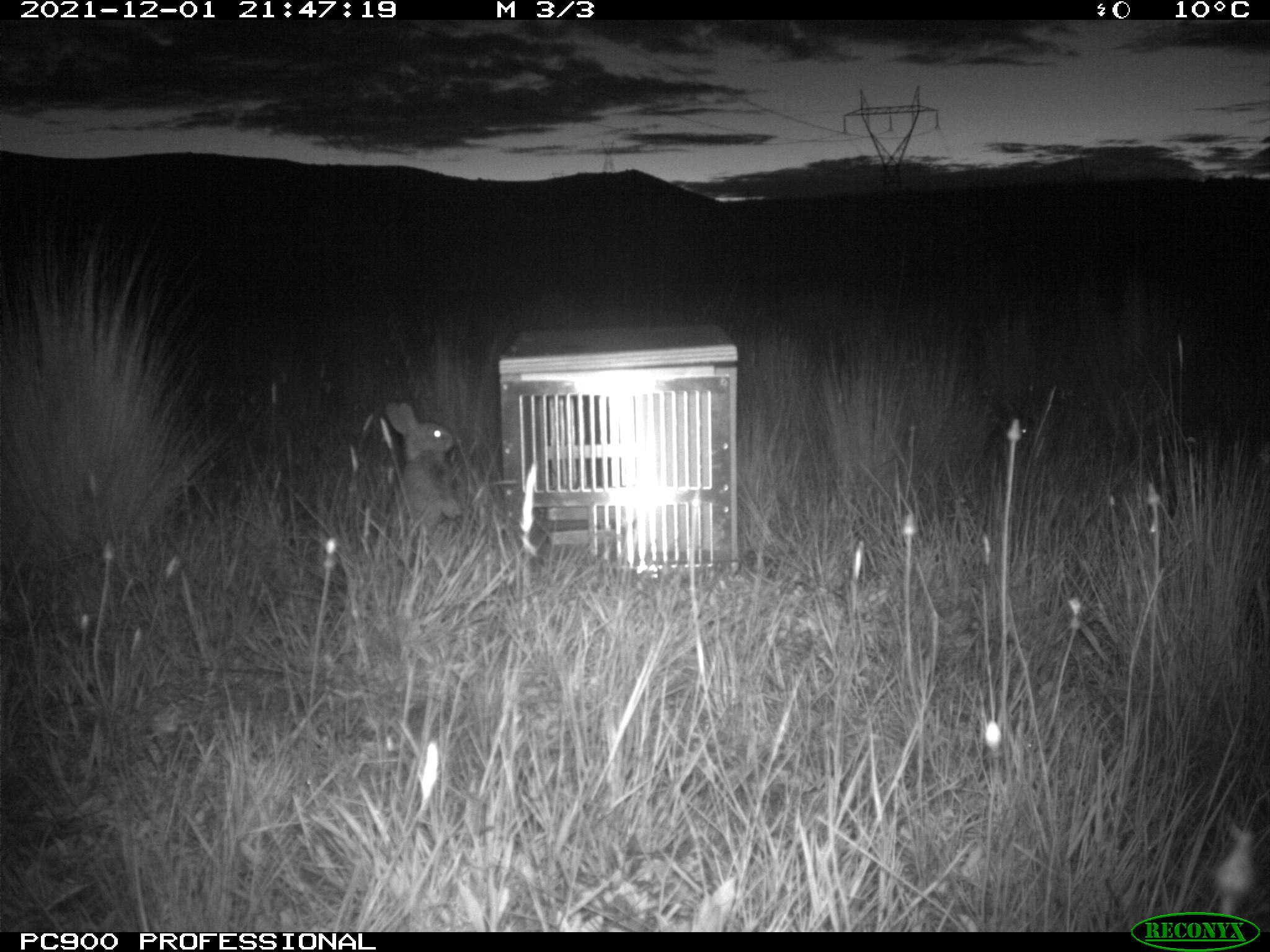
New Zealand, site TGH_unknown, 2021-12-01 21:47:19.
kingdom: Animalia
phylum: Chordata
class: Mammalia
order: Lagomorpha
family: Leporidae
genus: Oryctolagus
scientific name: Oryctolagus cuniculus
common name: european rabbit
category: rabbit